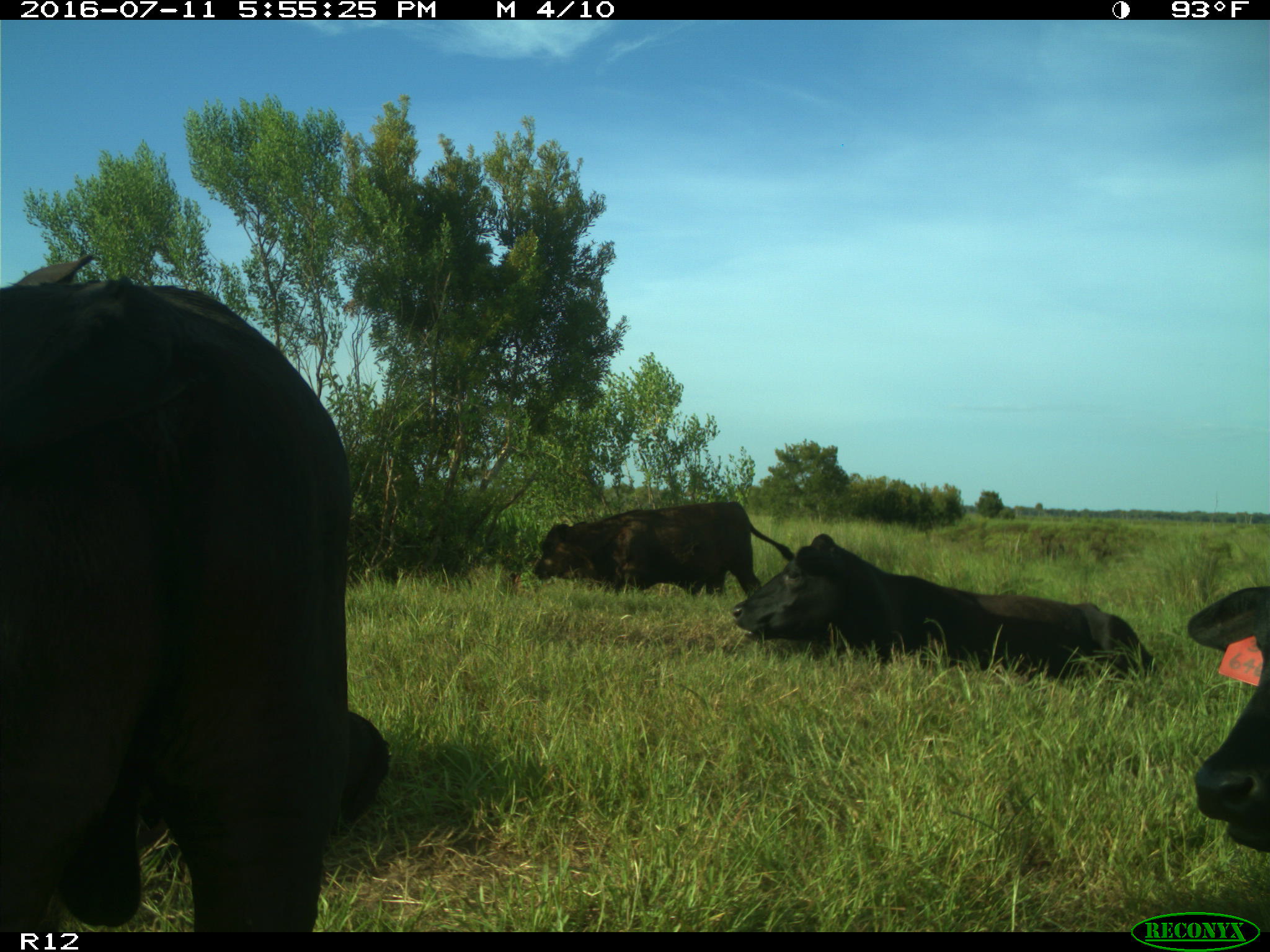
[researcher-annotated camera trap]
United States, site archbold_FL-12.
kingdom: Animalia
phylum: Chordata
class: Mammalia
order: Artiodactyla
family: Bovidae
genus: Bos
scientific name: Bos taurus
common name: domestic cow